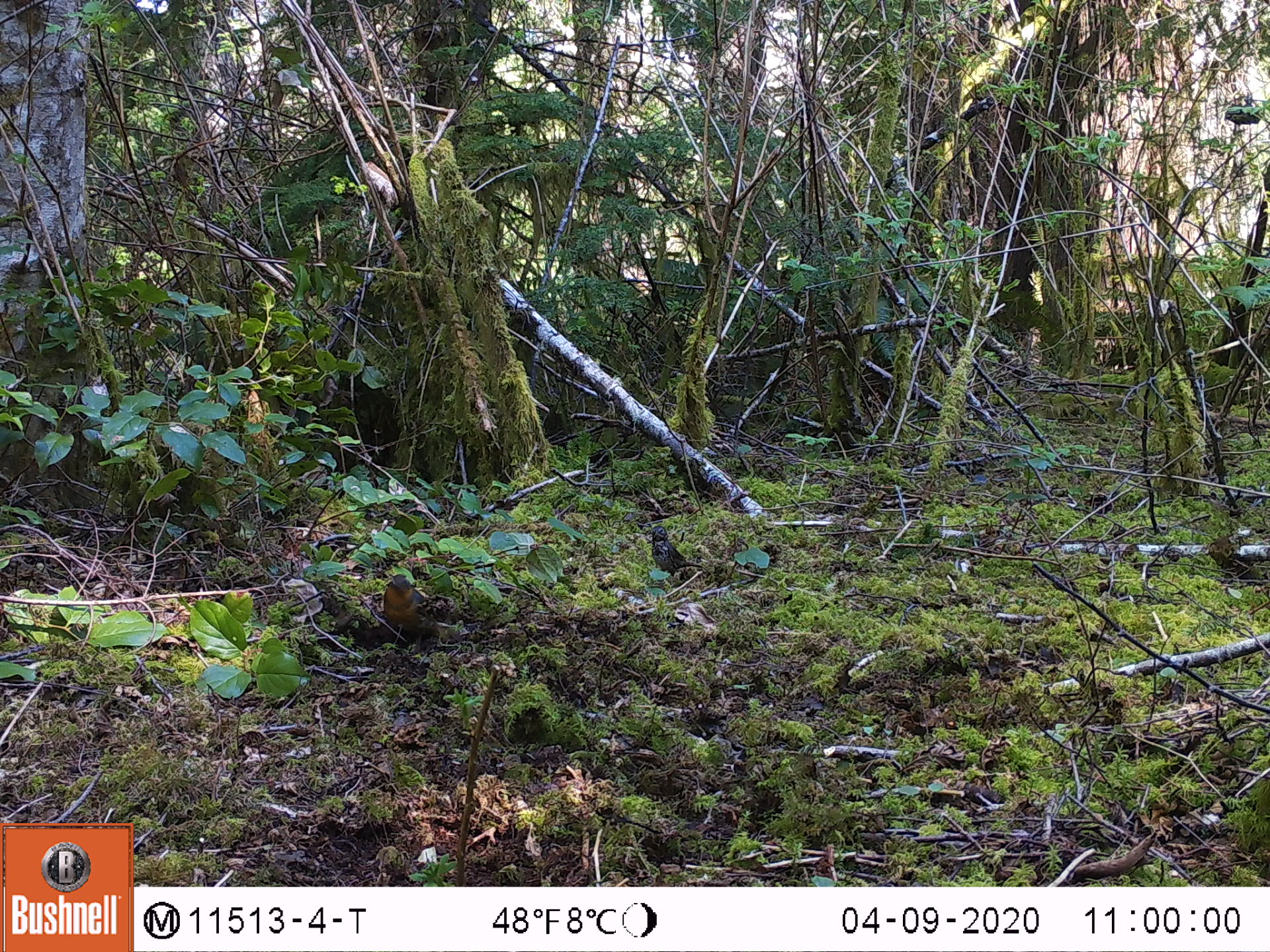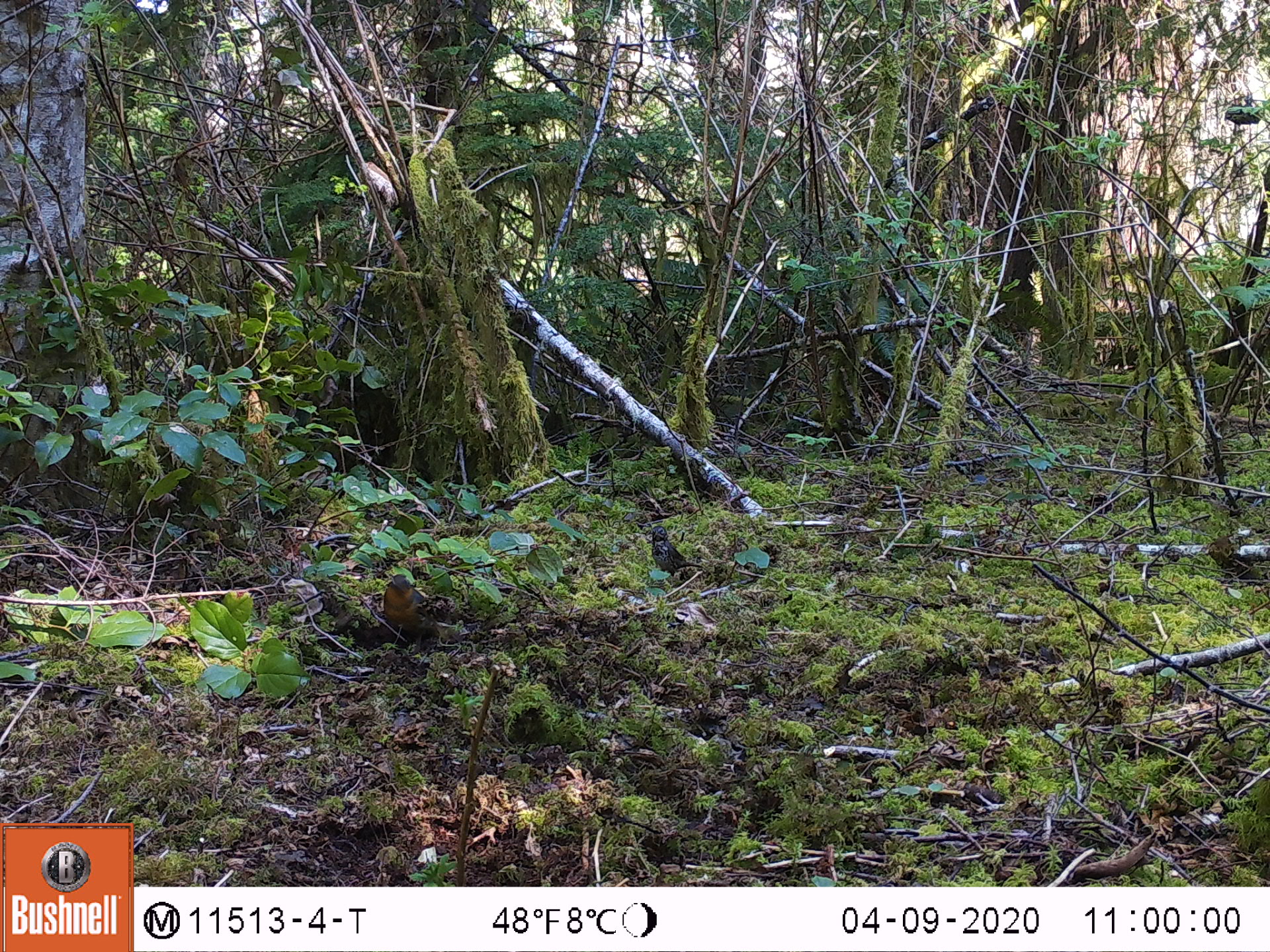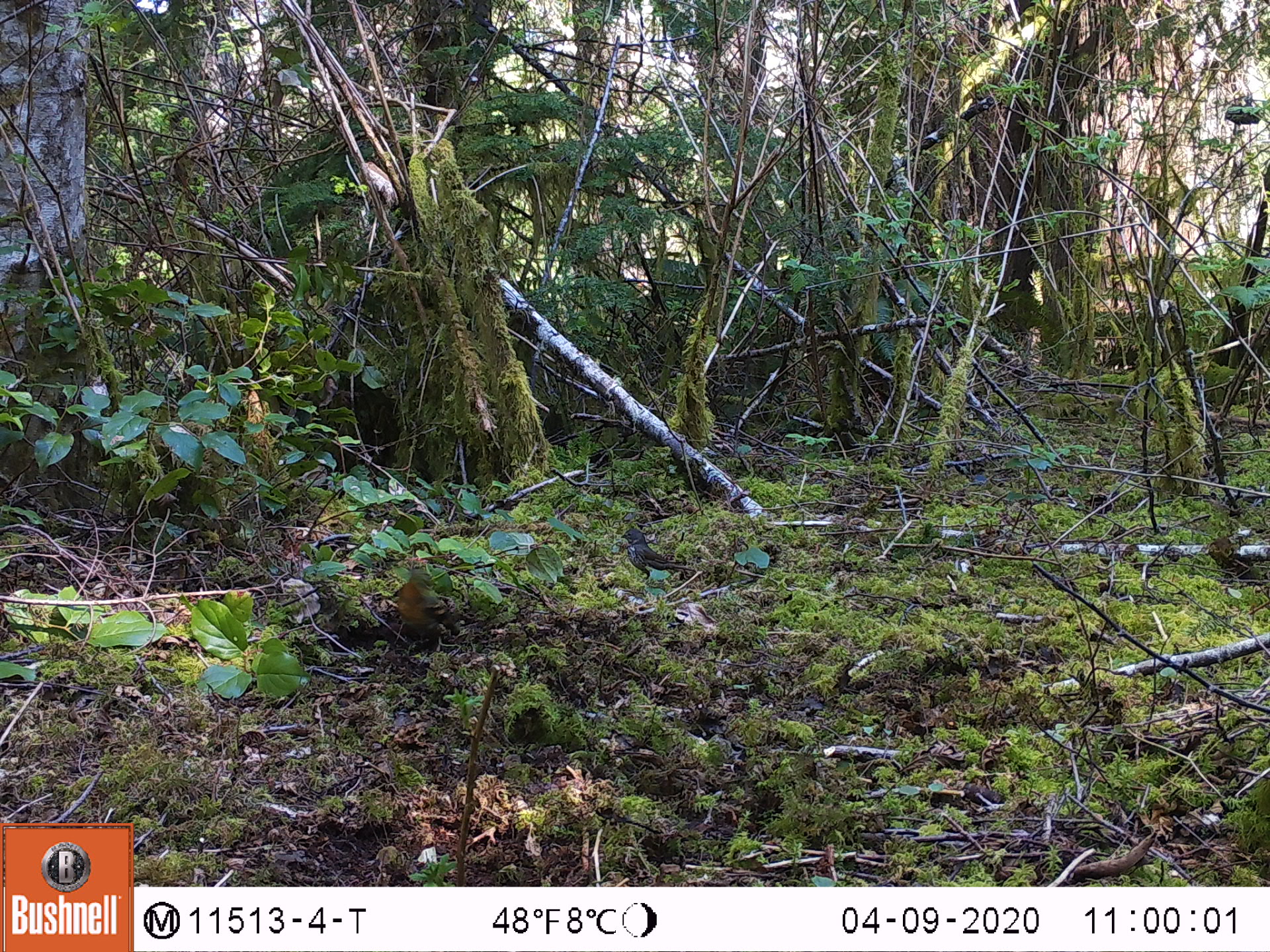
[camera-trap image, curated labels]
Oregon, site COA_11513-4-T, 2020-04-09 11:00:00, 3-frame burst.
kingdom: Animalia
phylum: Chordata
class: Aves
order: Passeriformes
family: Turdidae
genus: Catharus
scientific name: Catharus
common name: brown thrushes and nightingale-thrushes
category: catharus species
Catharus species (brown thrushes and nightingale-thrushes) (Catharus).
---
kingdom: Animalia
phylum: Chordata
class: Aves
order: Passeriformes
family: Turdidae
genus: Ixoreus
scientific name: Ixoreus naevius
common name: varied thrush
Varied thrush (Ixoreus naevius).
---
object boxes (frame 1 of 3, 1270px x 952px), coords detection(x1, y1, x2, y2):
catharus species: detection(379, 571, 450, 645)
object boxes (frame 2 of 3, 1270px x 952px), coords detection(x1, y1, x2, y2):
varied thrush: detection(366, 563, 442, 650)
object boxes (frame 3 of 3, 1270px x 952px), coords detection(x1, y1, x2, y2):
catharus species: detection(393, 574, 458, 651)